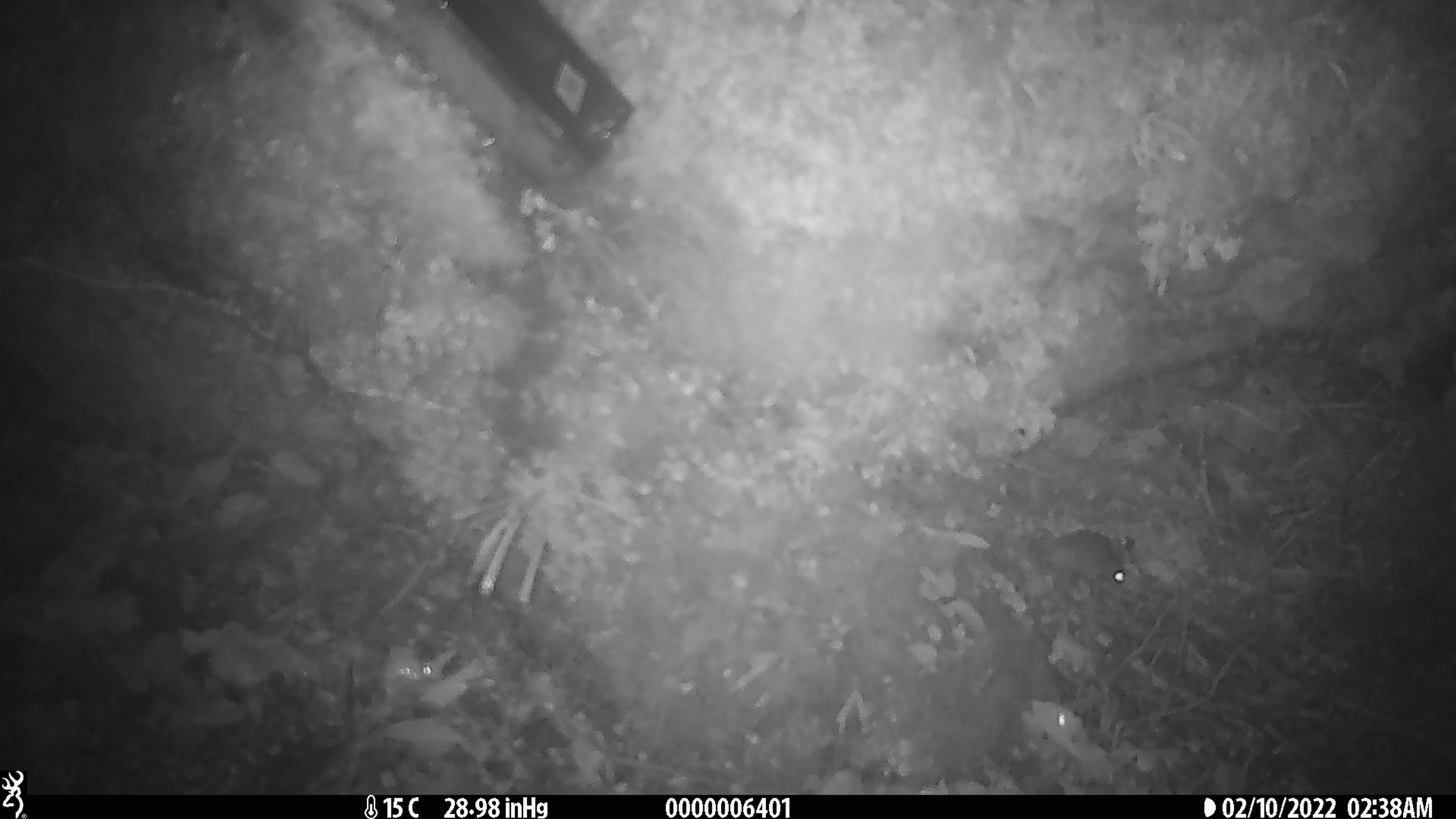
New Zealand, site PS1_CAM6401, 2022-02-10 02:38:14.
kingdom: Animalia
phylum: Chordata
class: Mammalia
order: Rodentia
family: Muridae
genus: Mus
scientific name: Mus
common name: mouse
Mouse (Mus).